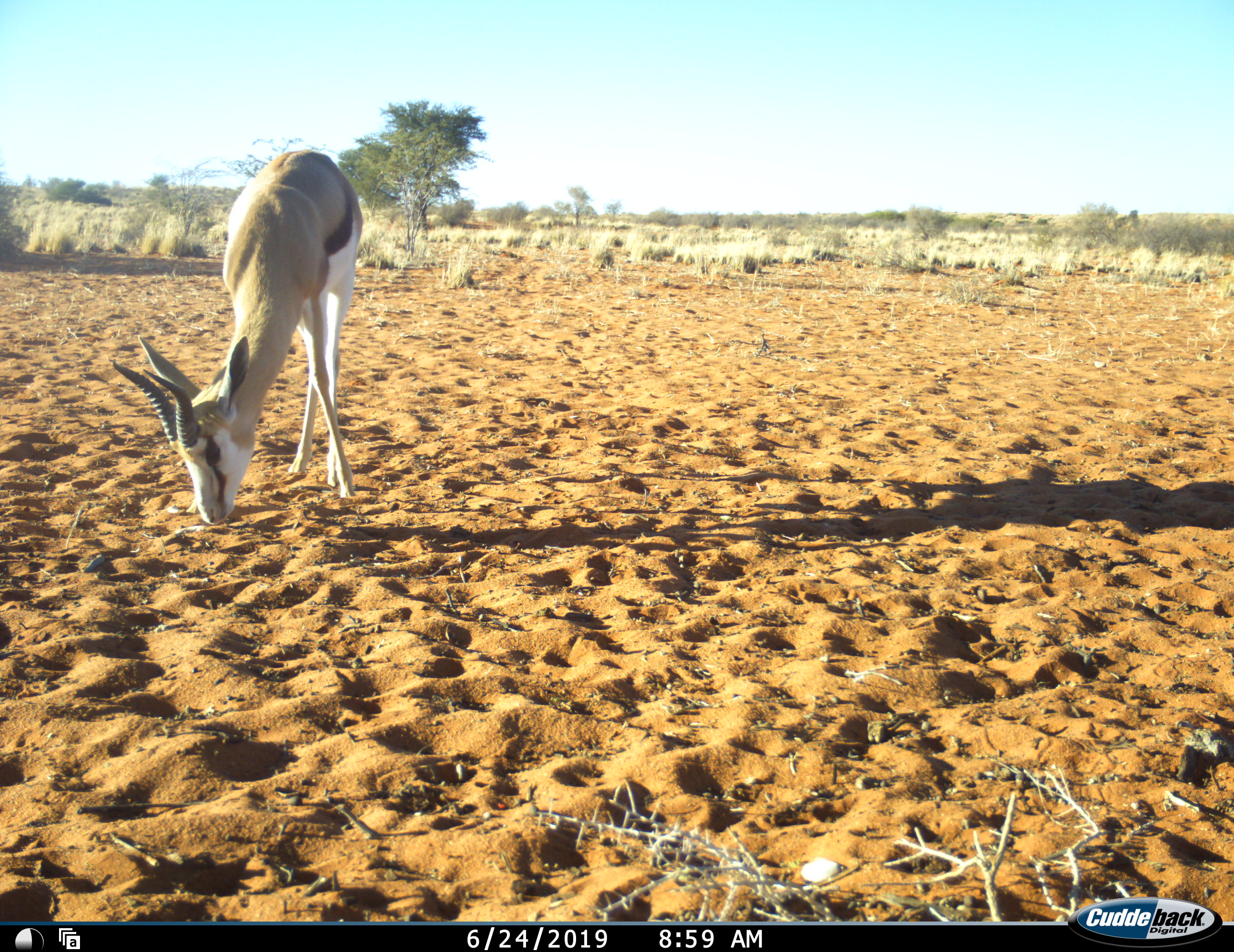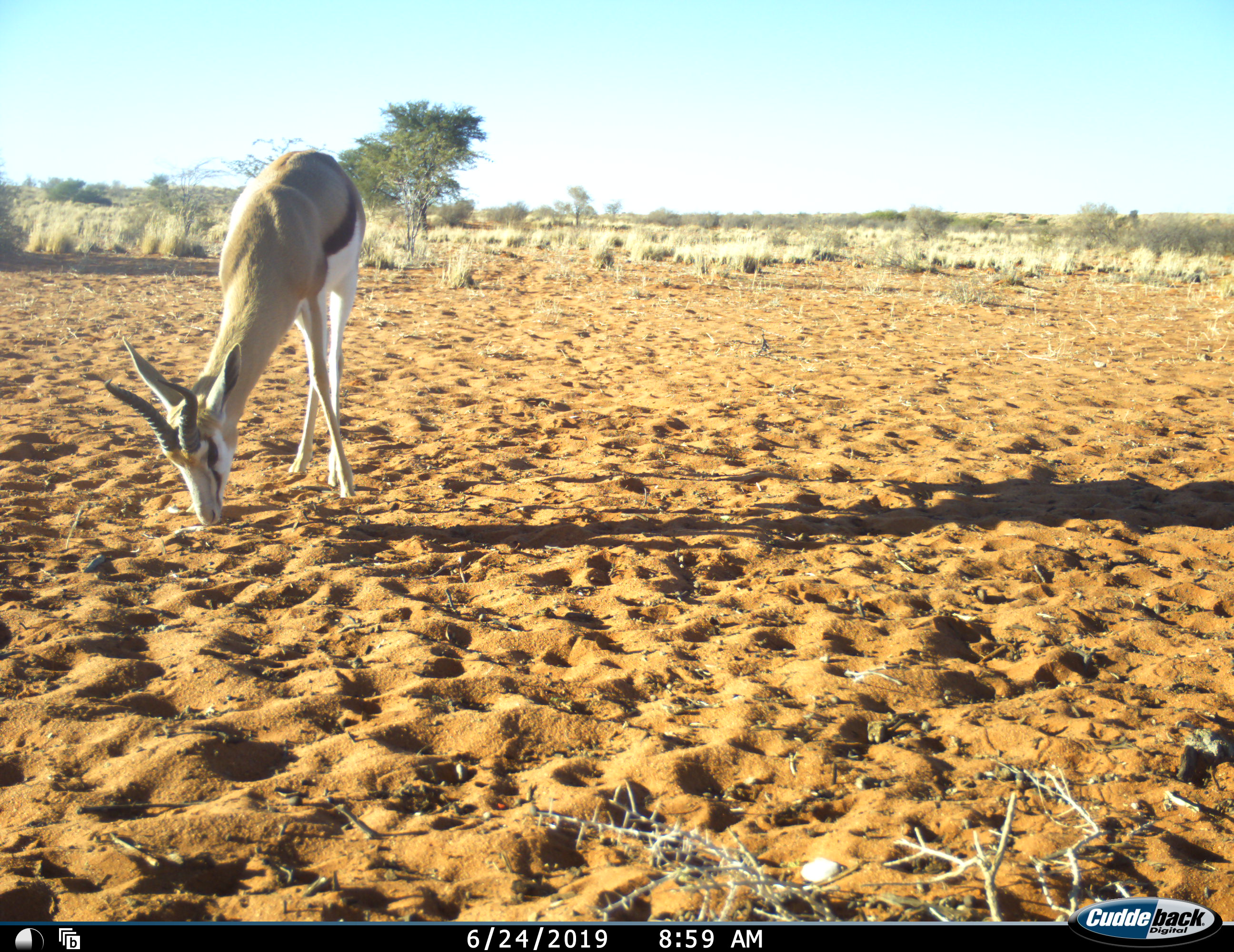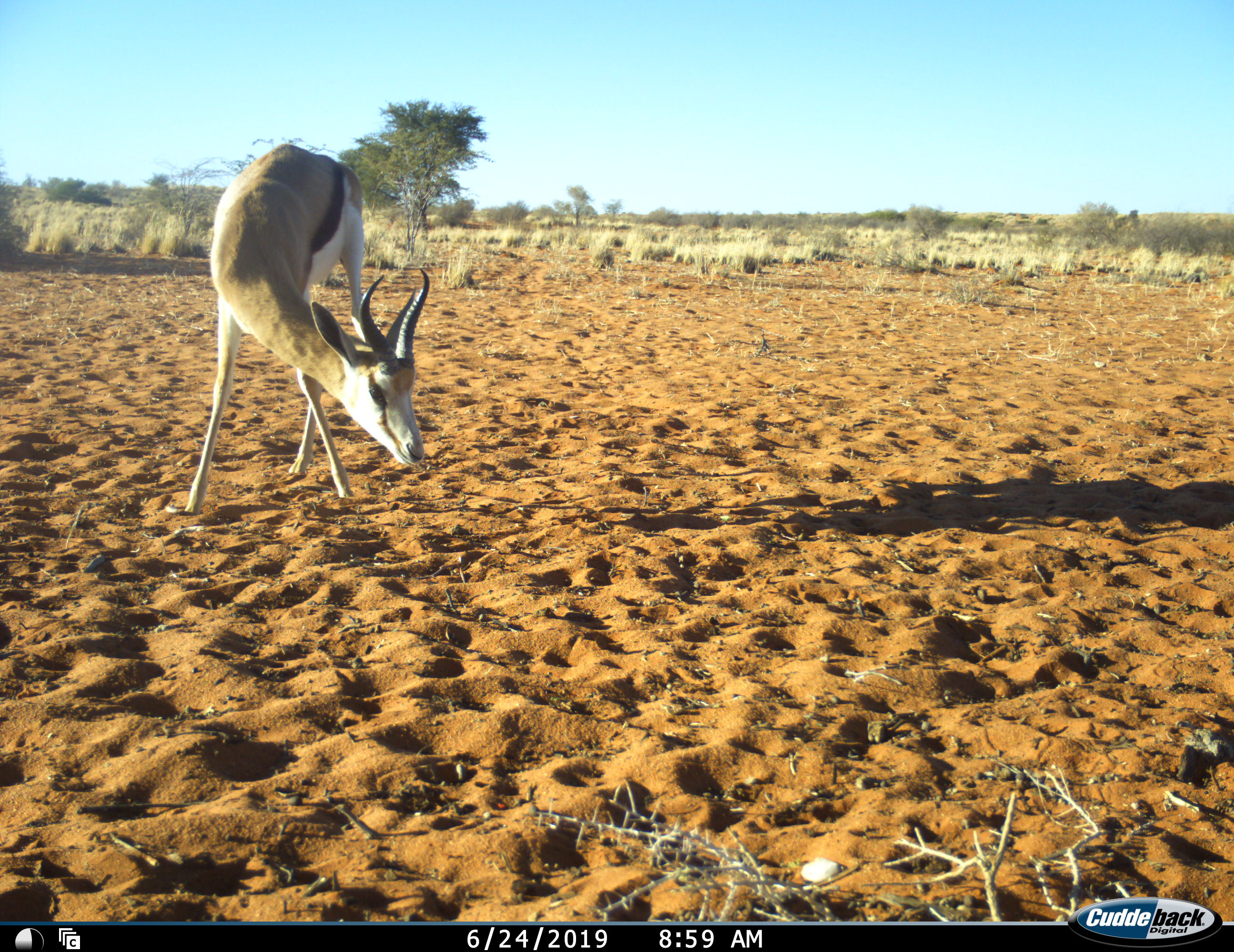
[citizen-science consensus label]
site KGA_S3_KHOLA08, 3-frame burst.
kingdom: Animalia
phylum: Chordata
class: Mammalia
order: Artiodactyla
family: Bovidae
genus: Antidorcas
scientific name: Antidorcas marsupialis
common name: springbok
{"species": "springbok (Antidorcas marsupialis)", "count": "1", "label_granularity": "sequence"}